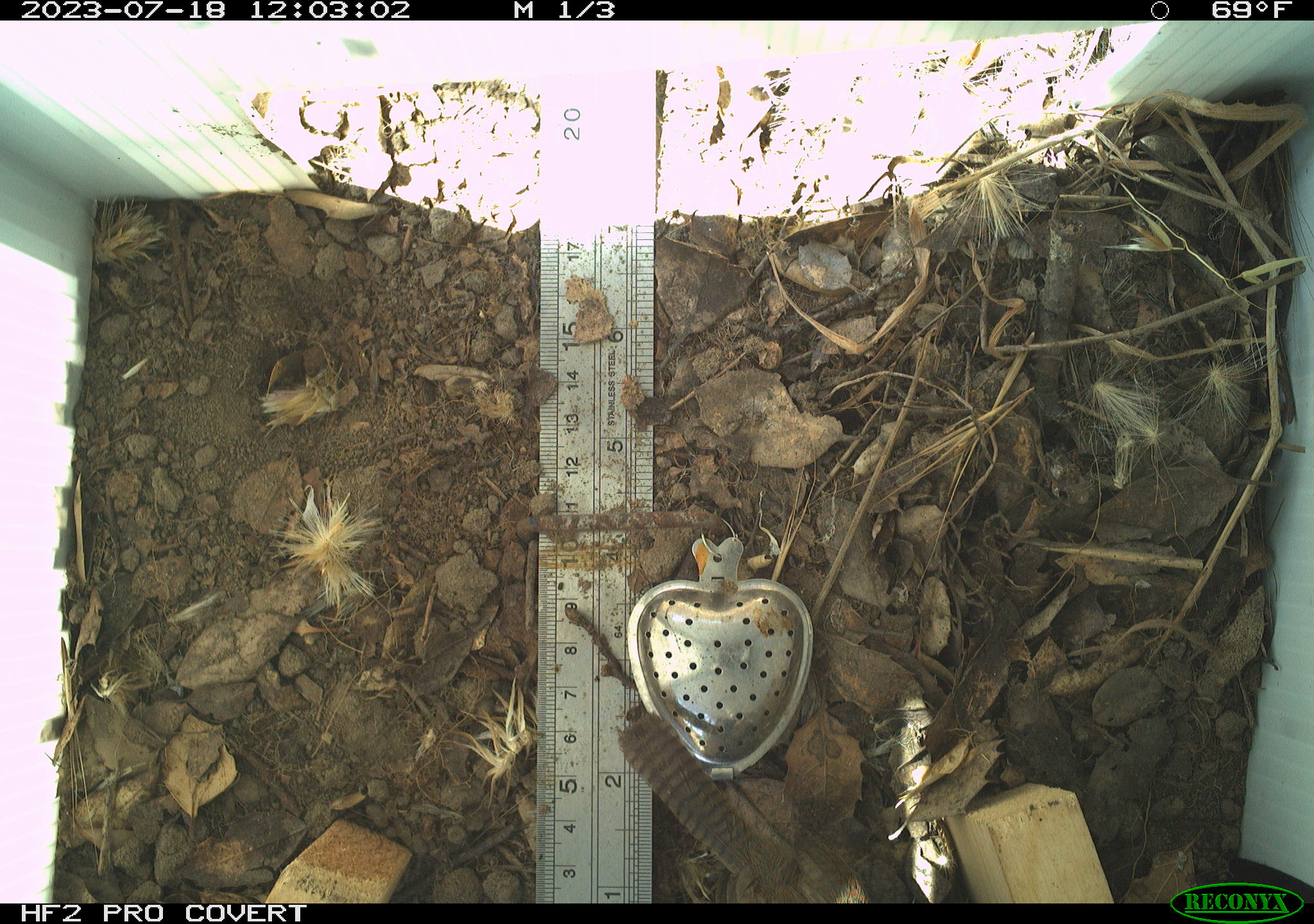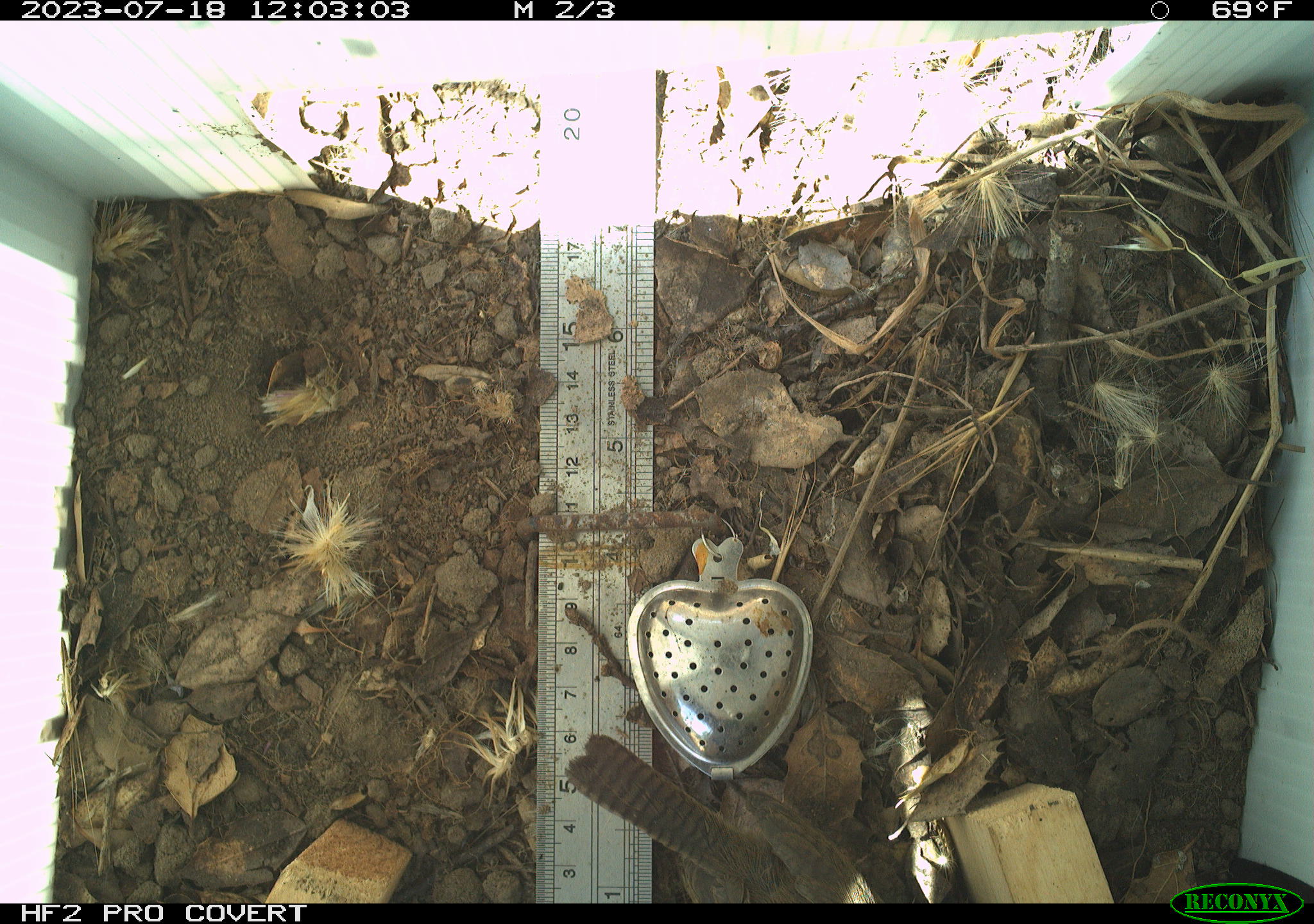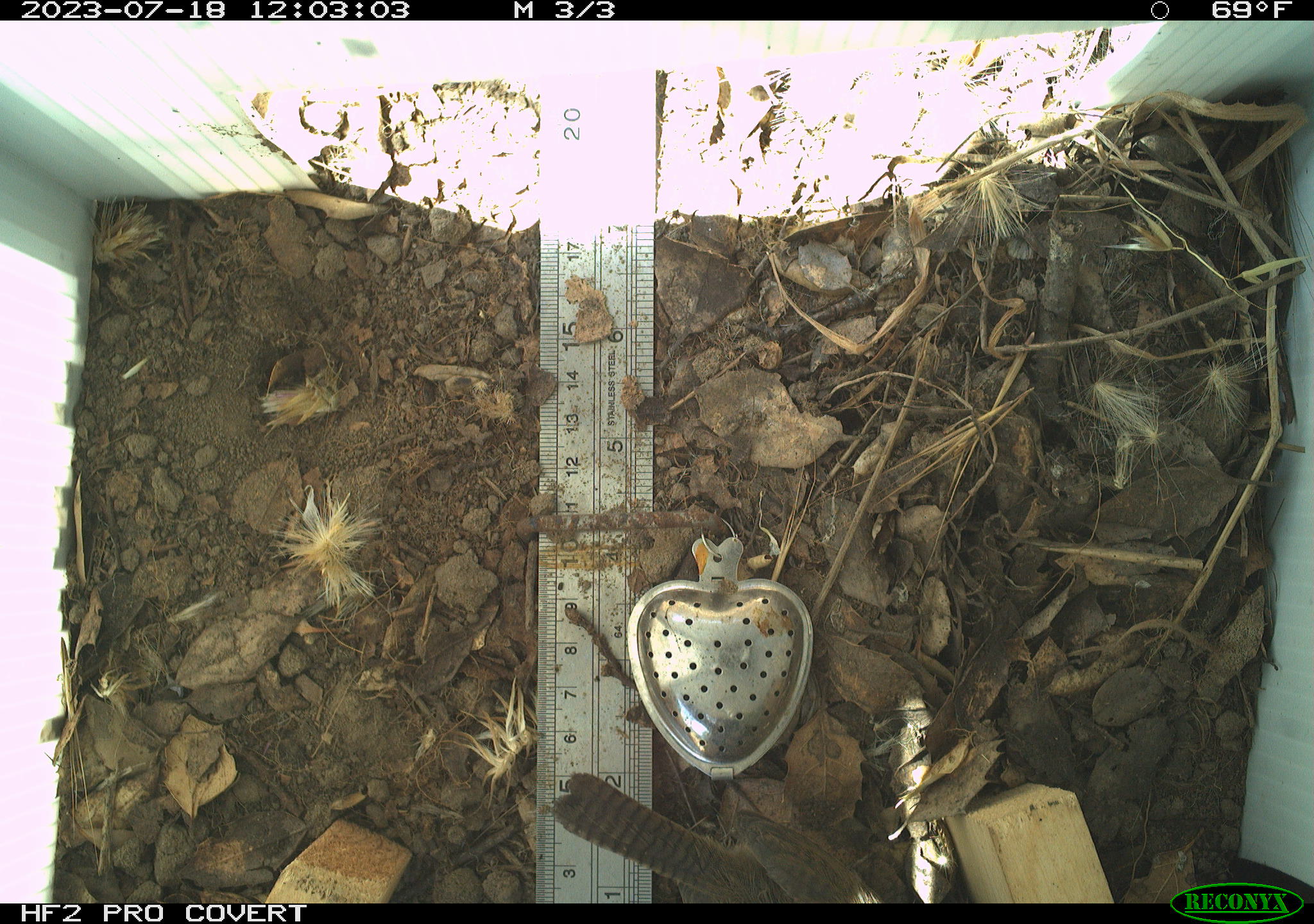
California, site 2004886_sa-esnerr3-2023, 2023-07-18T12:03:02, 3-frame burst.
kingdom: Animalia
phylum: Chordata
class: Aves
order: Passeriformes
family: Troglodytidae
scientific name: Troglodytidae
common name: wren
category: troglodytidae family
Troglodytidae family (wren) (Troglodytidae).